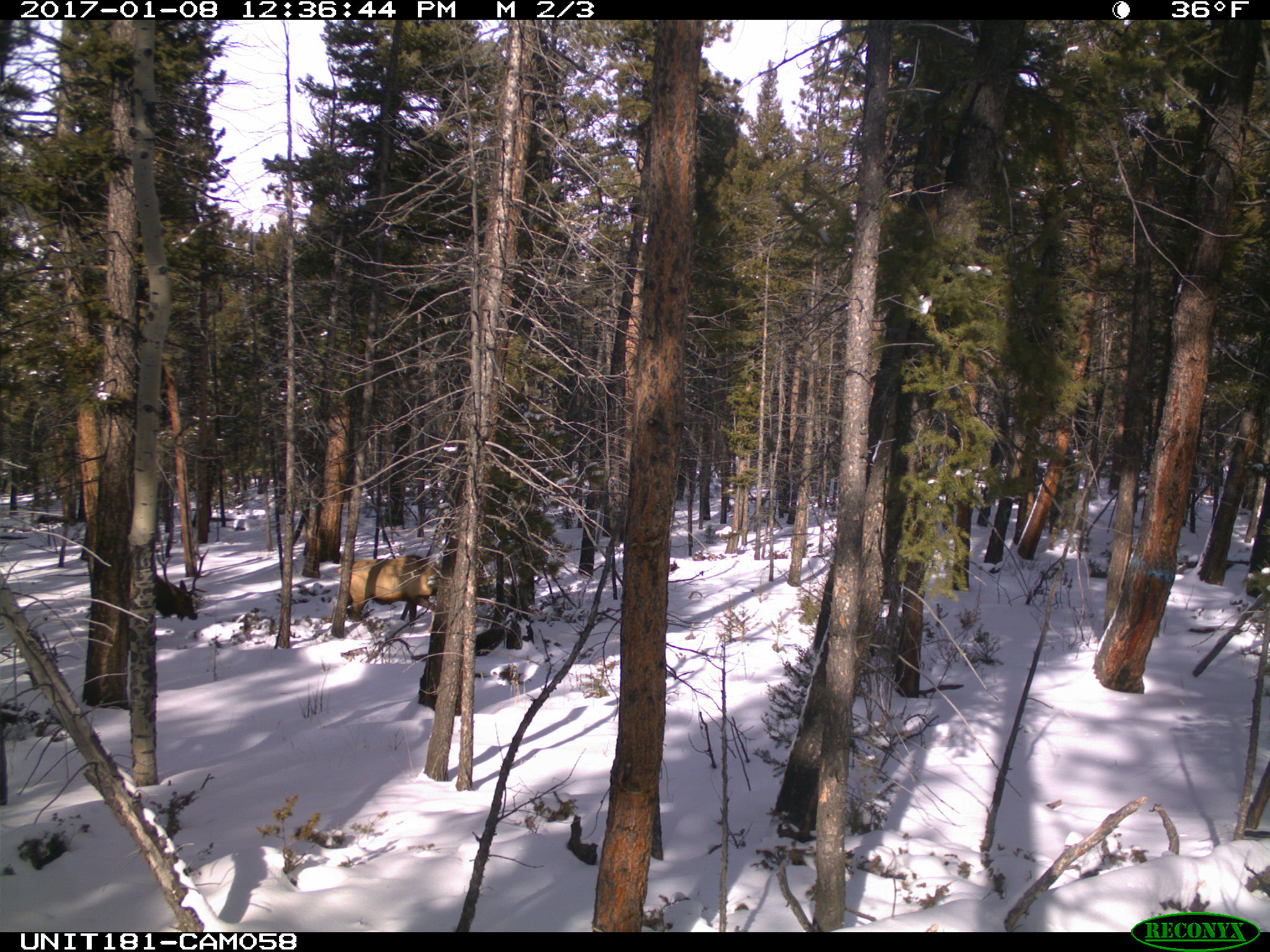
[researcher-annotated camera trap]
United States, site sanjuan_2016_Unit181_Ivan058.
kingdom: Animalia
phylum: Chordata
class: Mammalia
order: Artiodactyla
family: Cervidae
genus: Cervus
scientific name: Cervus elaphus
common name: red deer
Cervus elaphus (red deer).